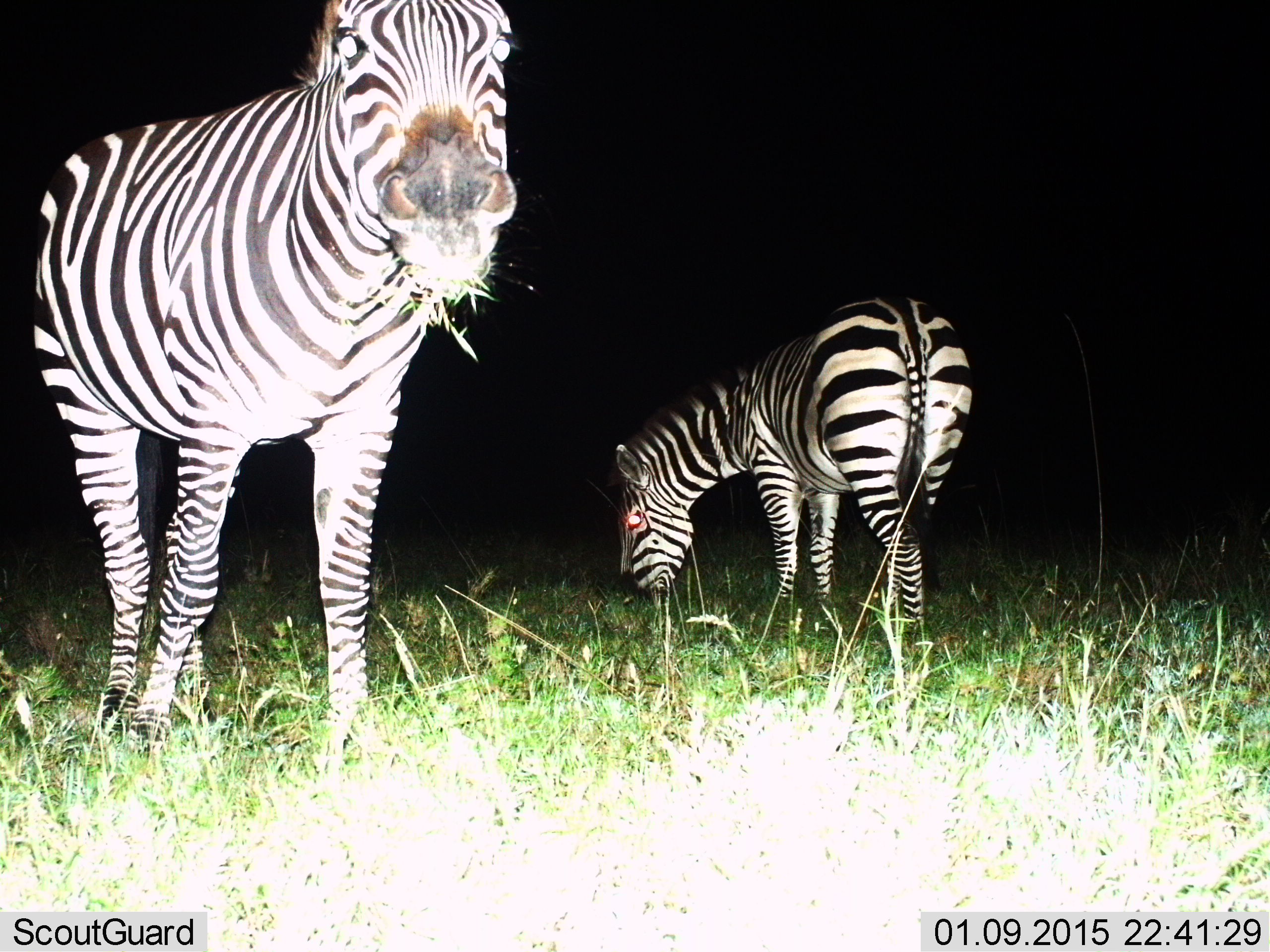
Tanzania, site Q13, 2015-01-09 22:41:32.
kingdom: Animalia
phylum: Chordata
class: Mammalia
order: Perissodactyla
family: Equidae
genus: Equus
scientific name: Equus quagga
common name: plains zebra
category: zebra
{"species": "zebra (plains zebra) (Equus quagga)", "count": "2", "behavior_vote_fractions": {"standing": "30%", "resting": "0%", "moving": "0%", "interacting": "0%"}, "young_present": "0%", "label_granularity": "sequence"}